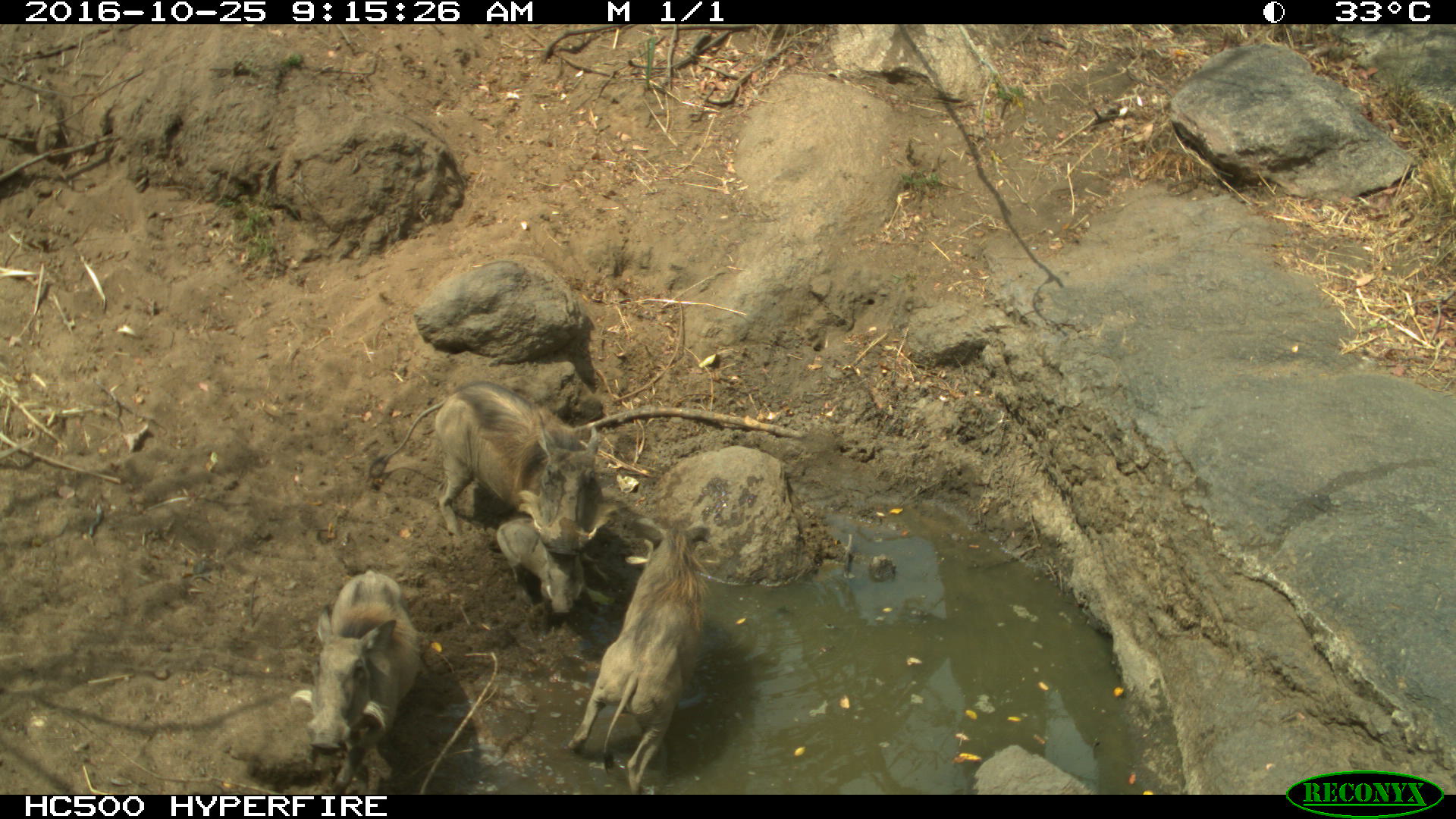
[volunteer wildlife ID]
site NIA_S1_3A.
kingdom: Animalia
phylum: Chordata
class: Mammalia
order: Artiodactyla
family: Suidae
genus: Phacochoerus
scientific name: Phacochoerus africanus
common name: warthog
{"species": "warthog (Phacochoerus africanus)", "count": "4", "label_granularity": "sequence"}